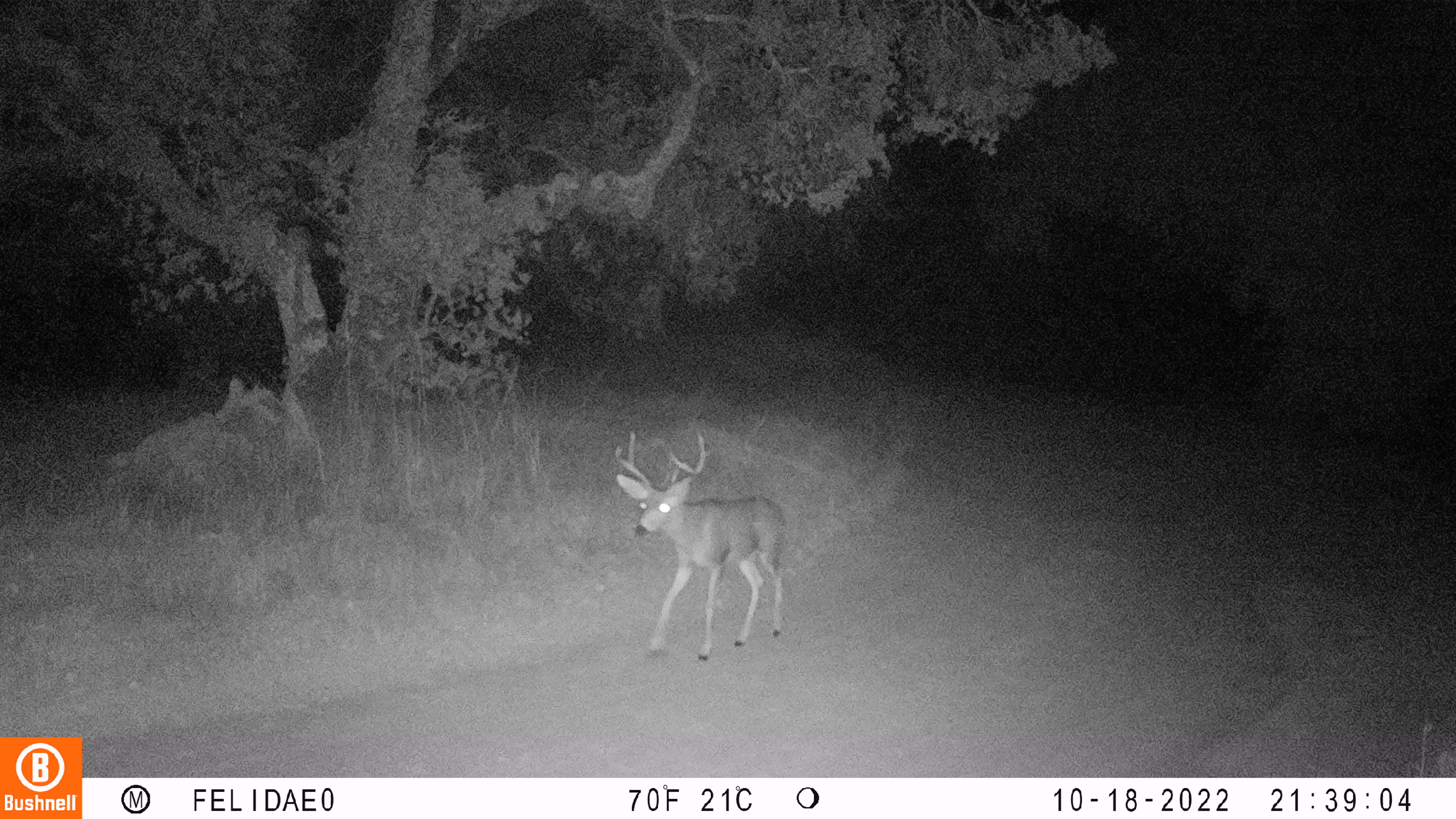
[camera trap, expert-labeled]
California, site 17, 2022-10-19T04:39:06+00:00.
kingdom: Animalia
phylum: Chordata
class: Mammalia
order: Artiodactyla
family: Cervidae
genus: Odocoileus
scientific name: Odocoileus hemionus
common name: mule deer